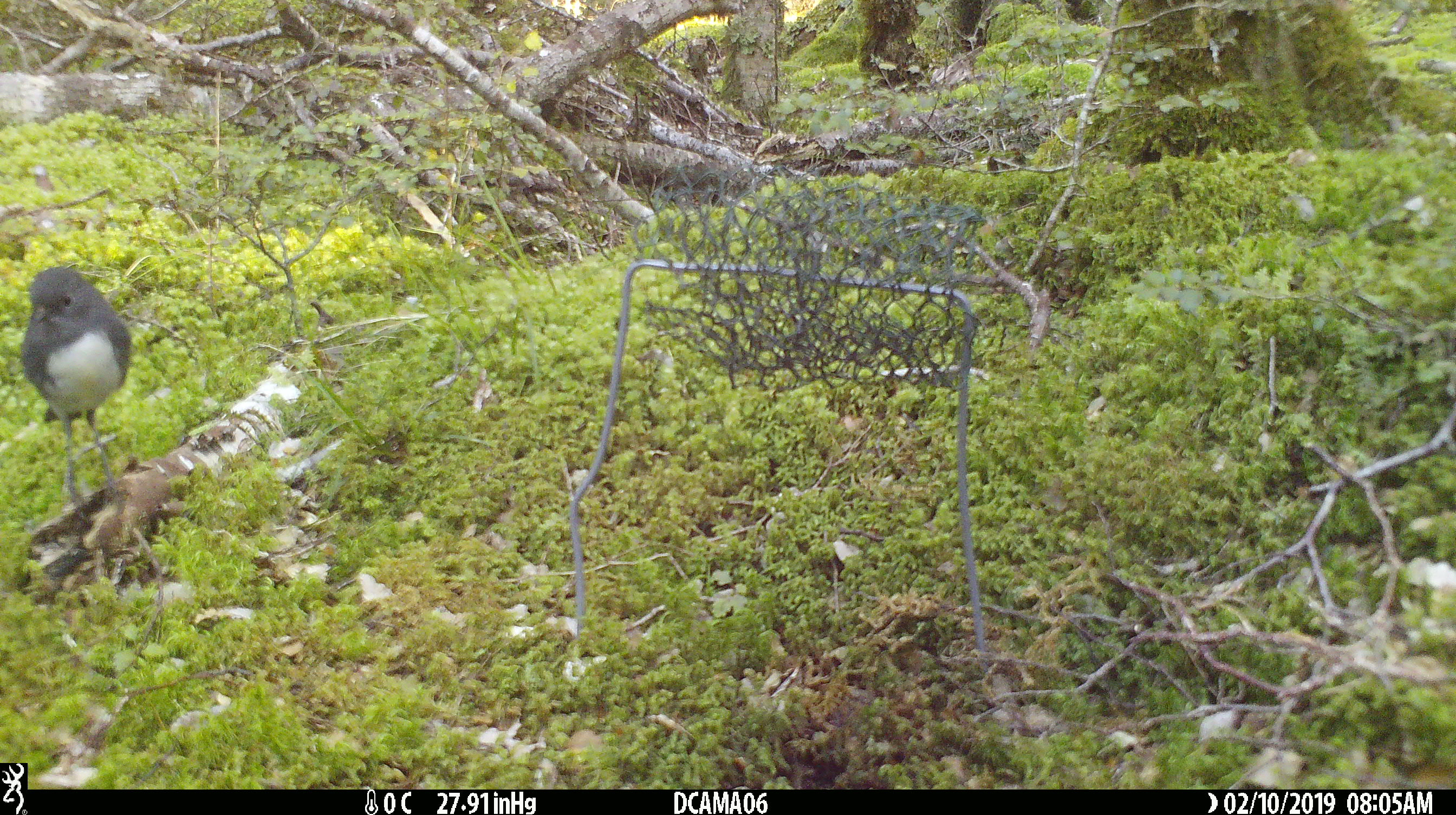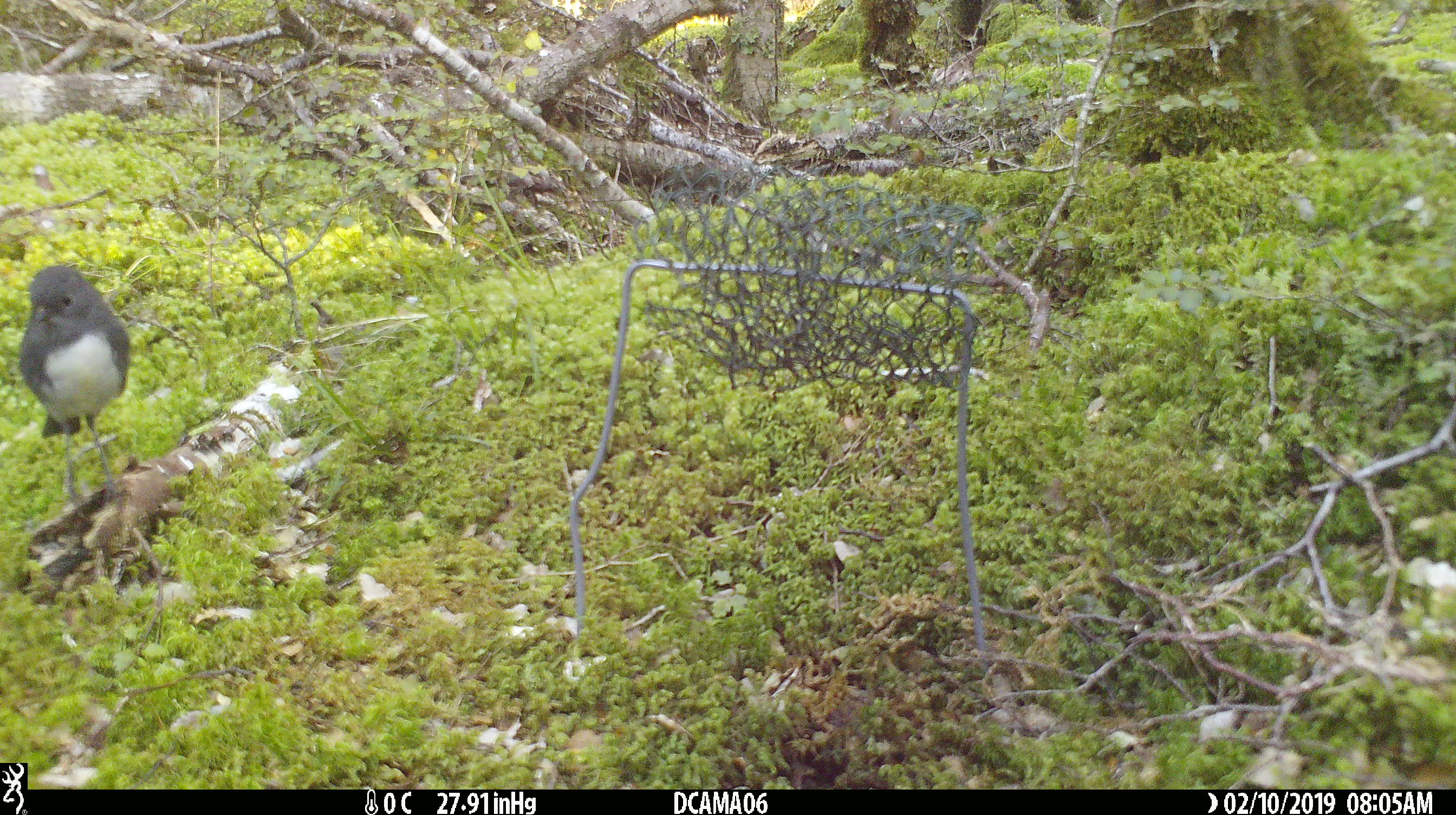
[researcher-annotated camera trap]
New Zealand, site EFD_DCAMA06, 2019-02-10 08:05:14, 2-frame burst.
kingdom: Animalia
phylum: Chordata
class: Aves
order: Passeriformes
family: Petroicidae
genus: Petroica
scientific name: Petroica australis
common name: new zealand robin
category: robin